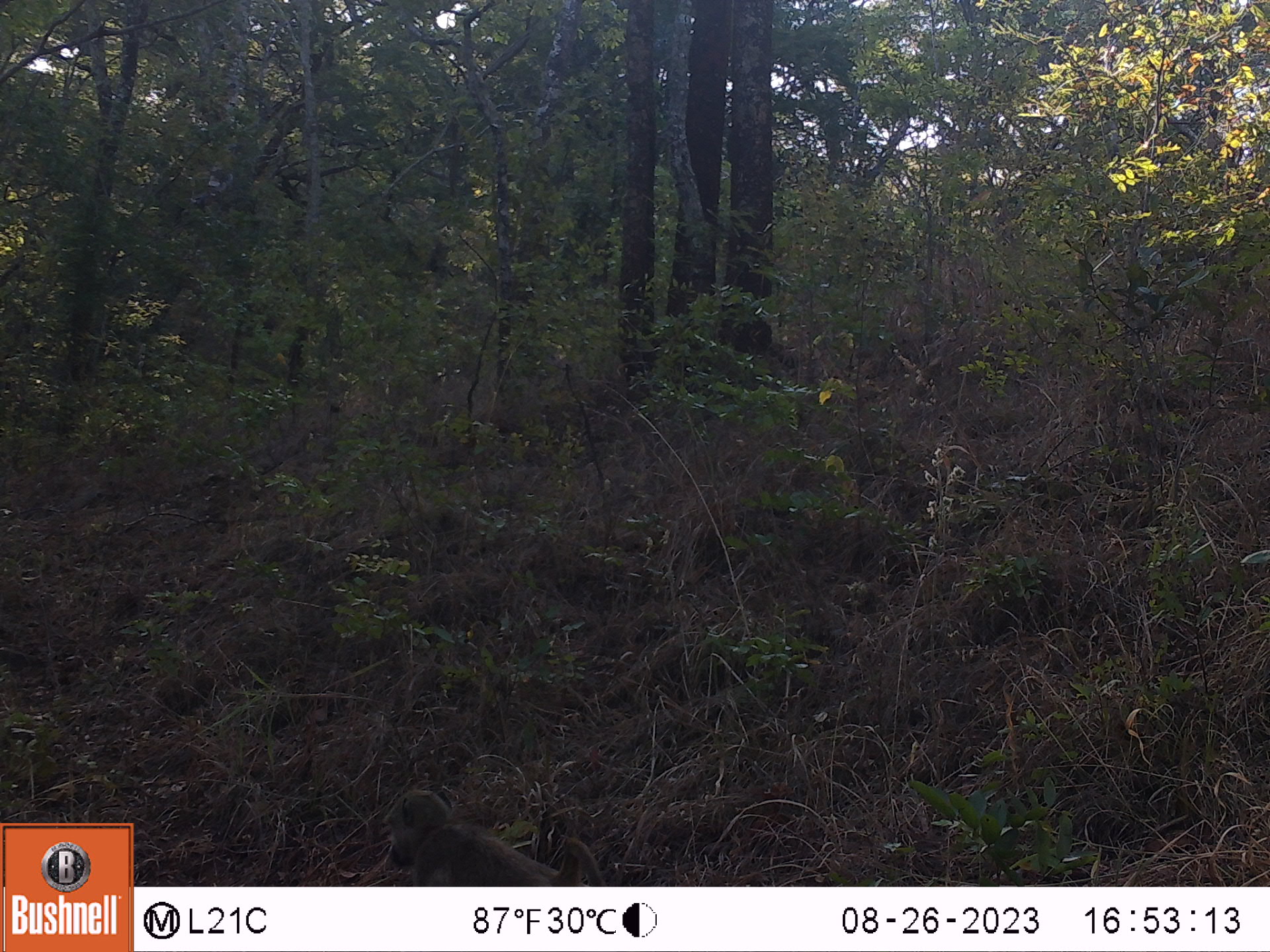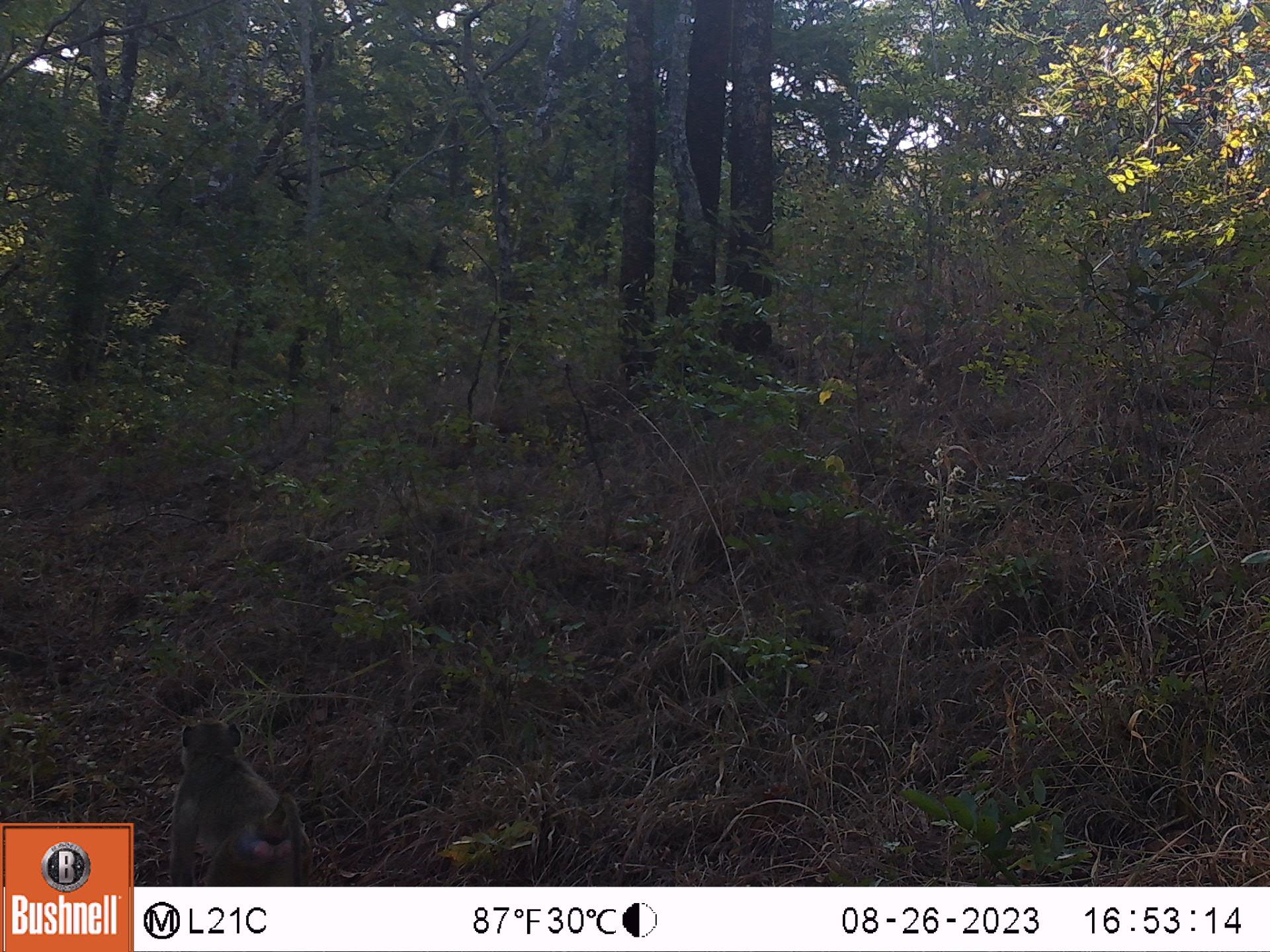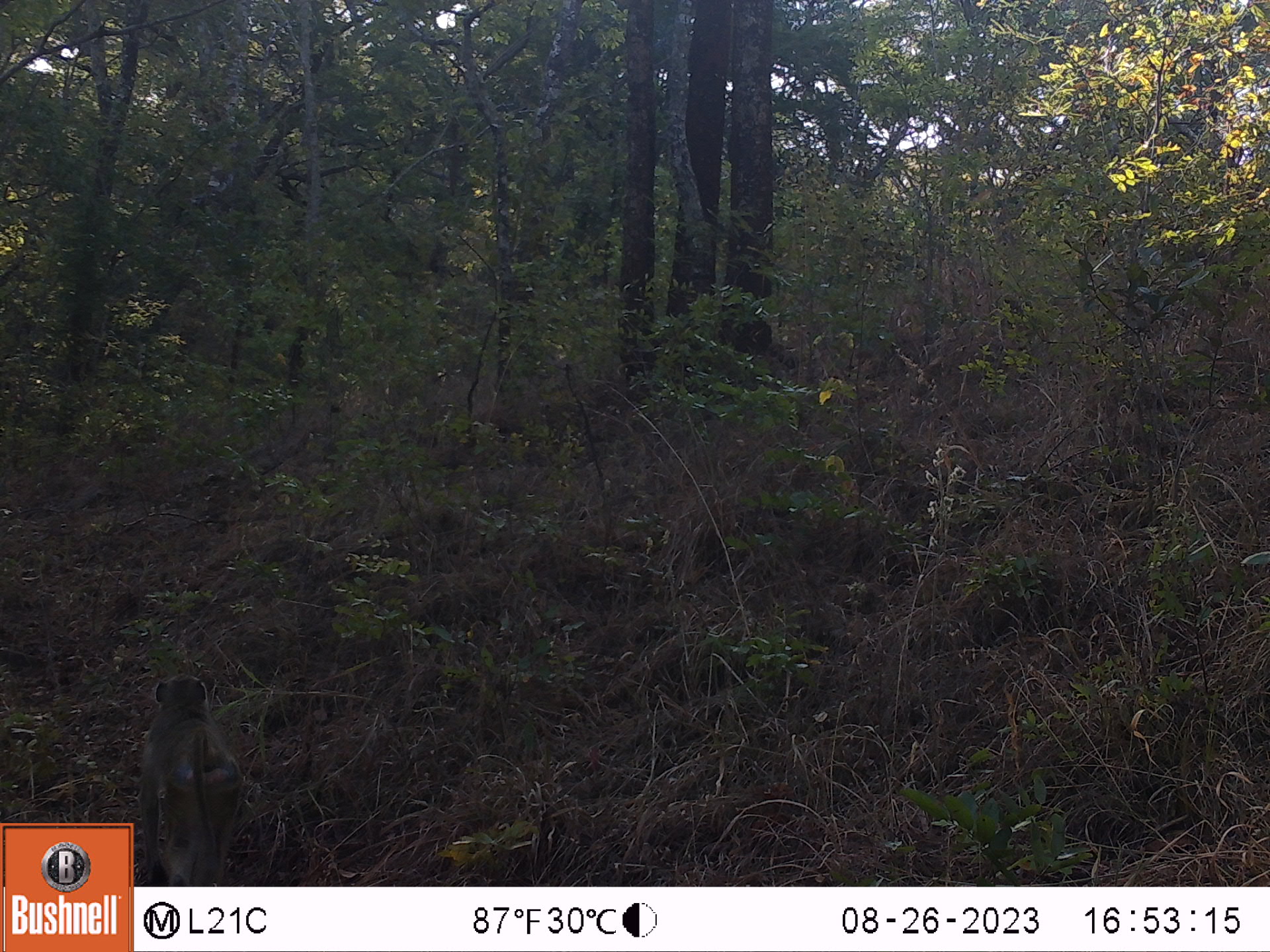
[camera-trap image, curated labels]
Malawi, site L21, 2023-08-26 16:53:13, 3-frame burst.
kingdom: Animalia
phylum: Chordata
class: Mammalia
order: Primates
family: Cercopithecidae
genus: Papio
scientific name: Papio cynocephalus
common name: yellow baboon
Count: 1.